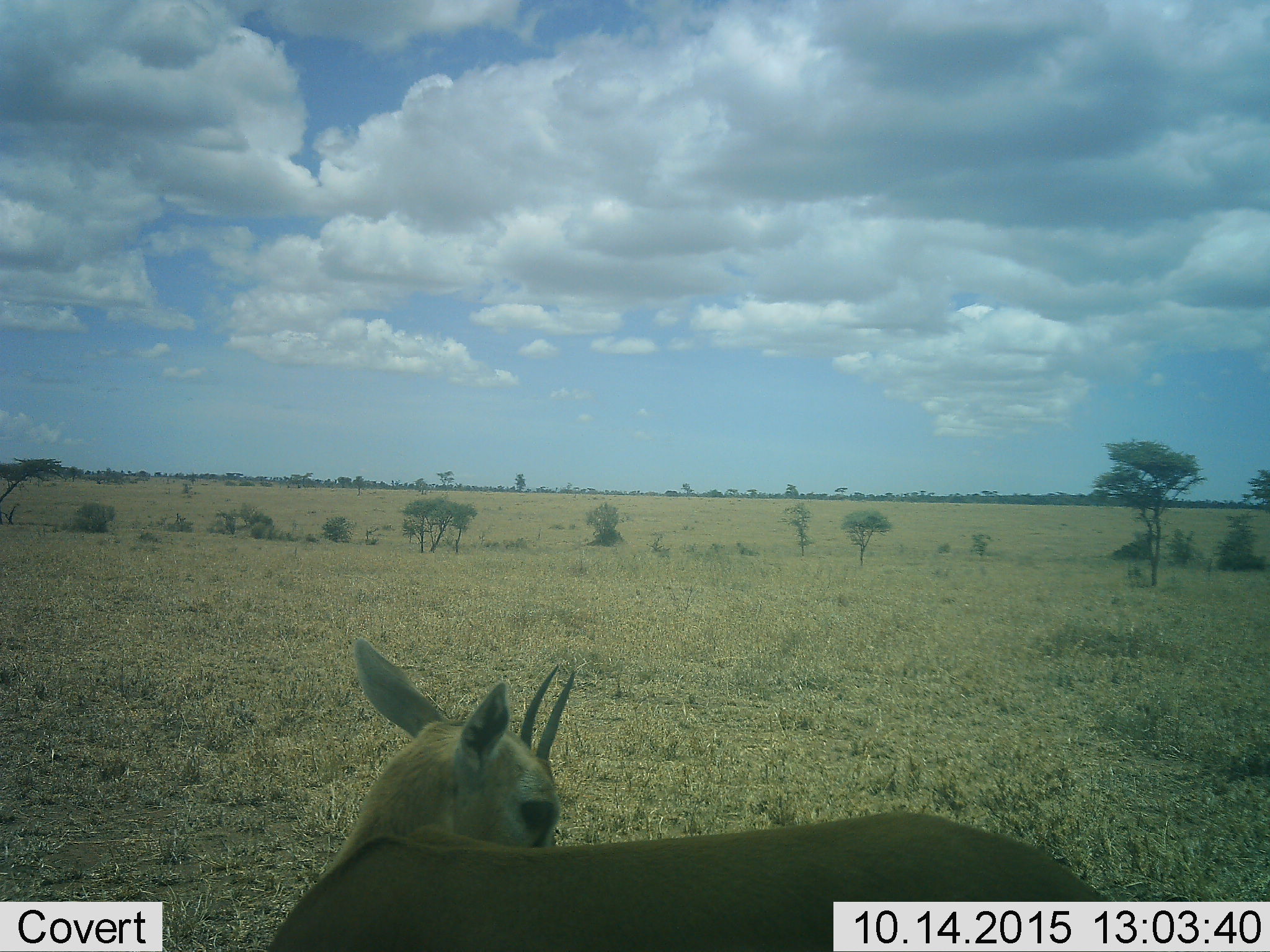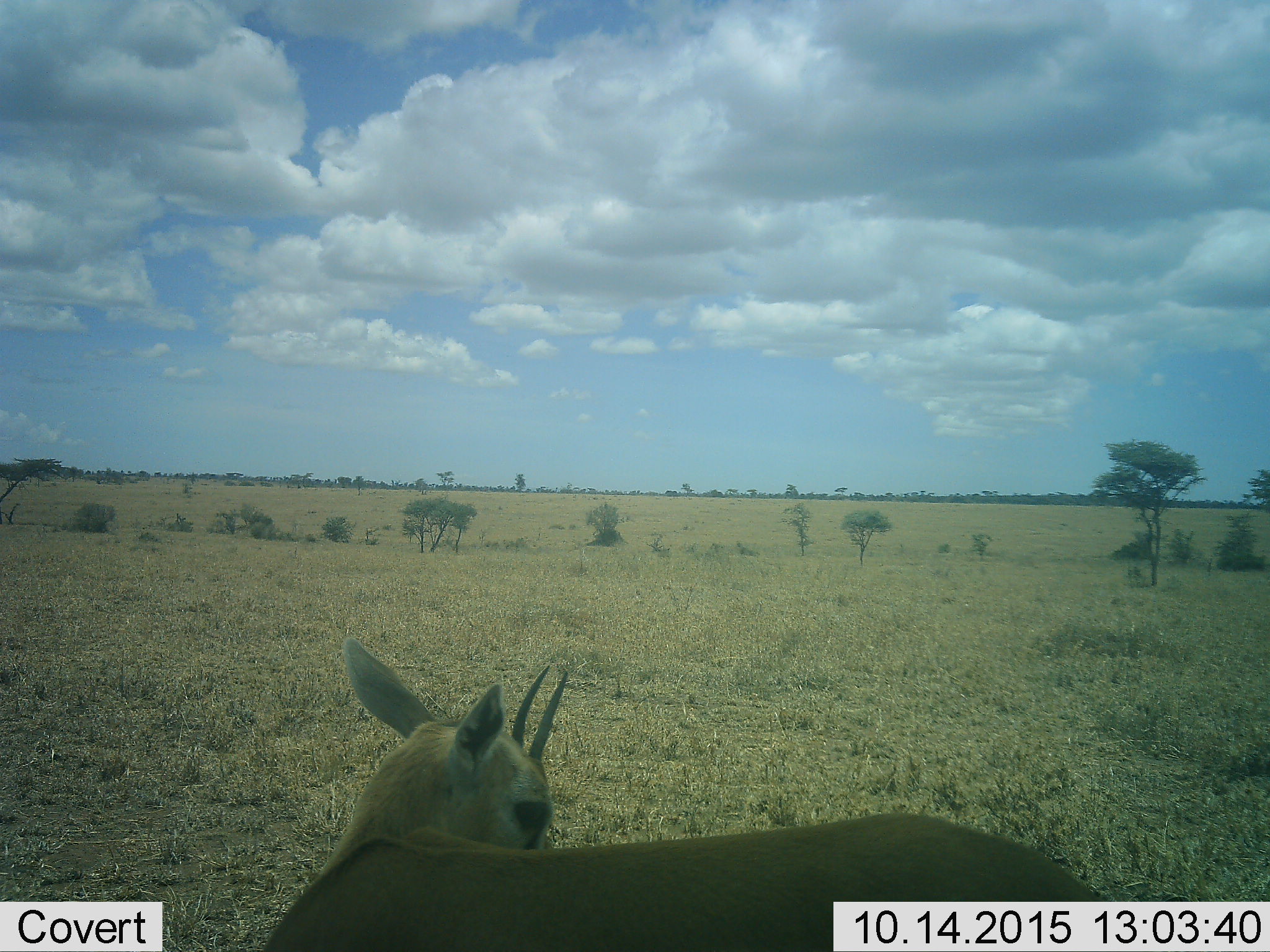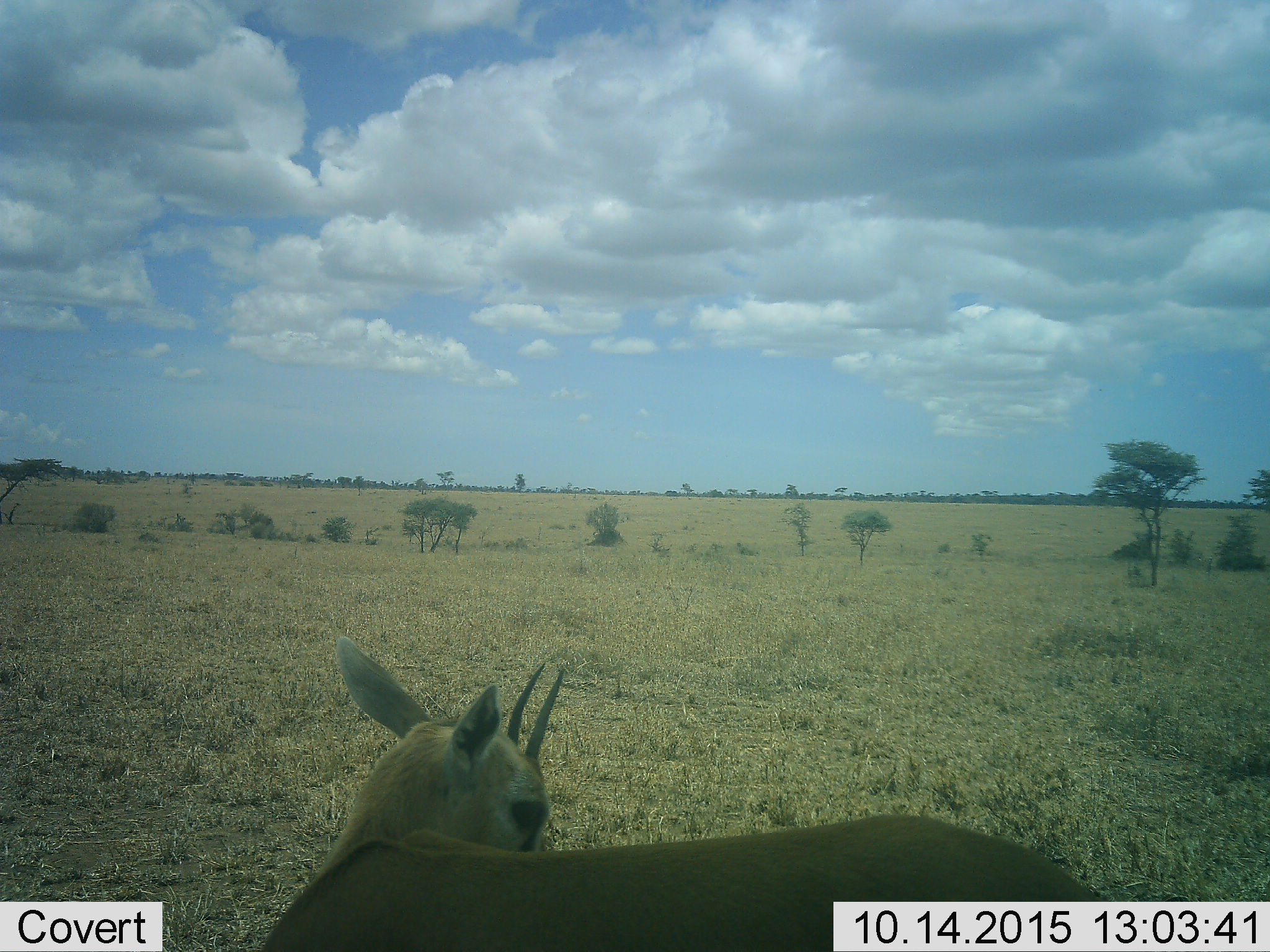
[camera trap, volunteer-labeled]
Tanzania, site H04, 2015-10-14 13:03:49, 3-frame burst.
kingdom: Animalia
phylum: Chordata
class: Mammalia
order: Artiodactyla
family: Bovidae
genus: Eudorcas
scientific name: Eudorcas thomsonii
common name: thomson's gazelle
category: gazellethomsons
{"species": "gazellethomsons (thomson's gazelle) (Eudorcas thomsonii)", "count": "1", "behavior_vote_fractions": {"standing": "100%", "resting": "0%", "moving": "0%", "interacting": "0%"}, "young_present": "0%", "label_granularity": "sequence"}